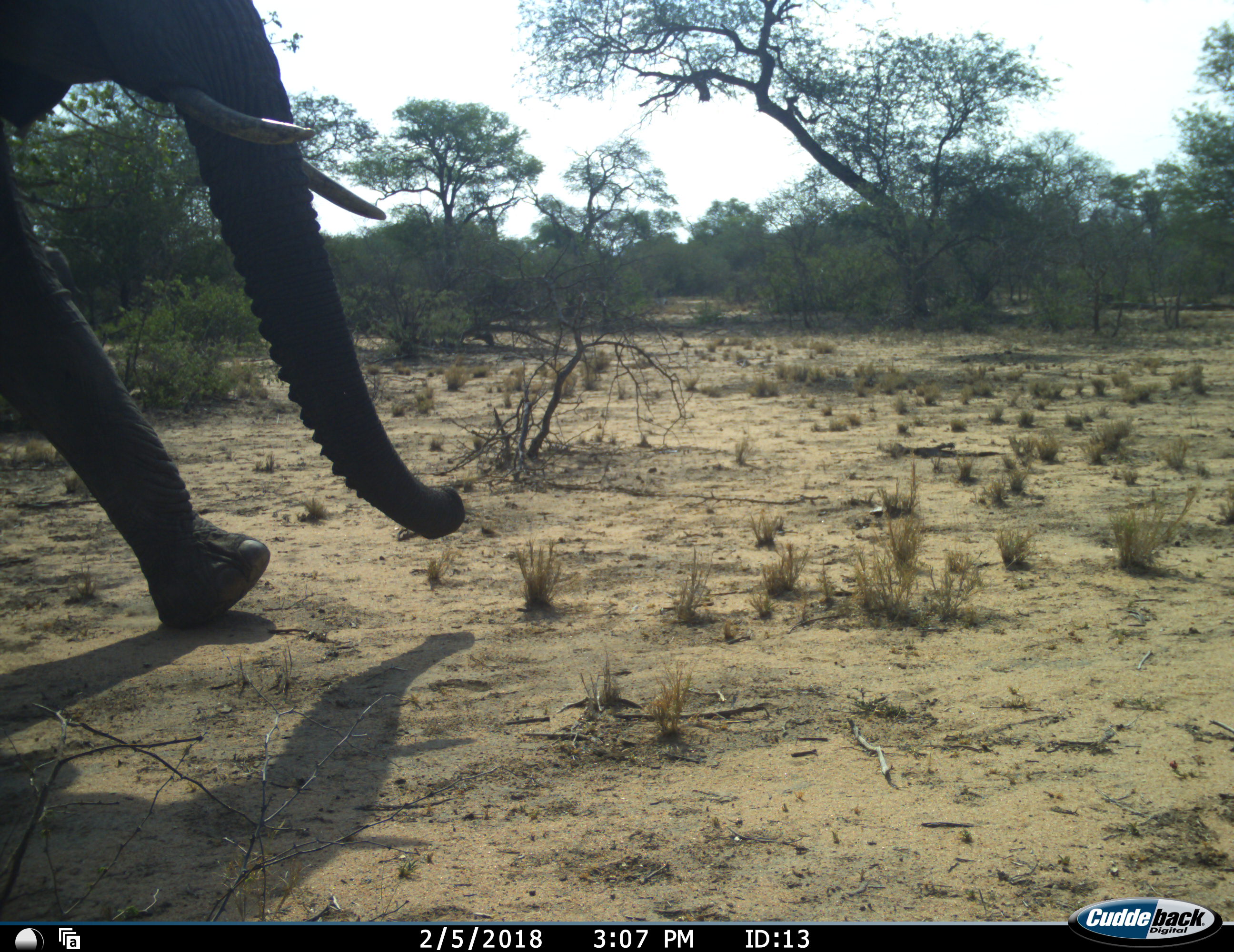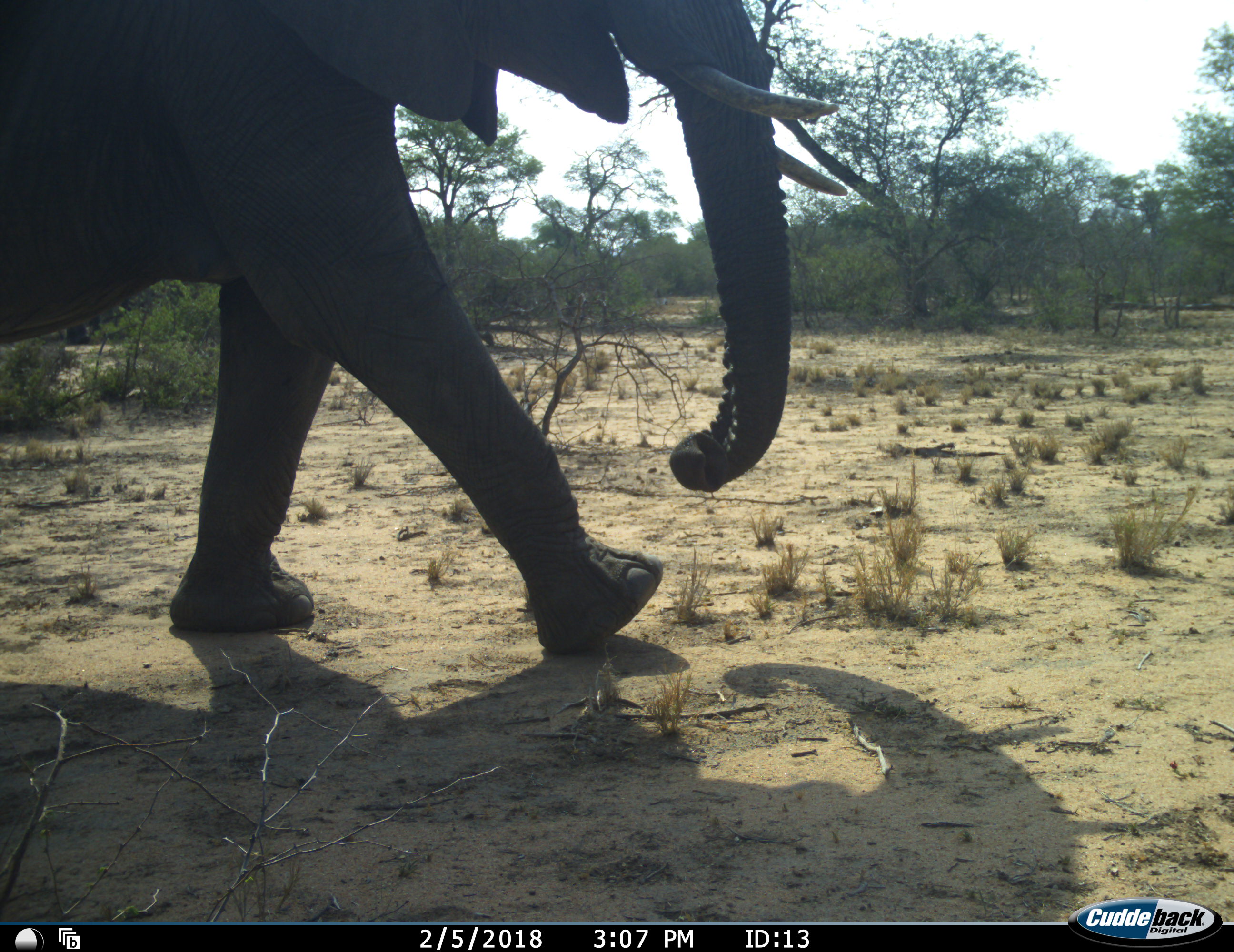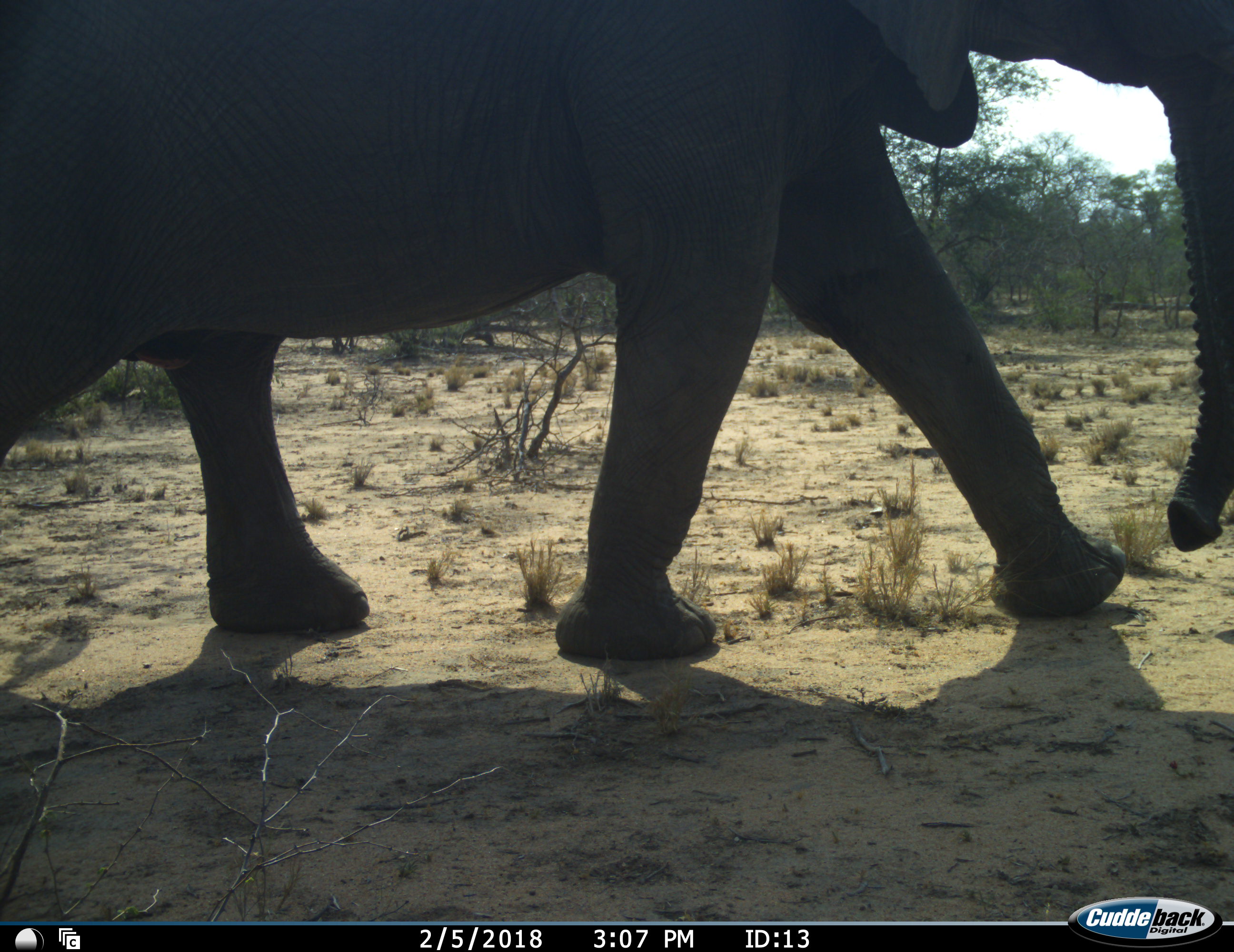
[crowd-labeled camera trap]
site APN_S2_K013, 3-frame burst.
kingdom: Animalia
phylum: Chordata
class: Mammalia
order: Proboscidea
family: Elephantidae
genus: Loxodonta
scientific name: Loxodonta africana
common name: african bush elephant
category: elephant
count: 1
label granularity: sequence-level